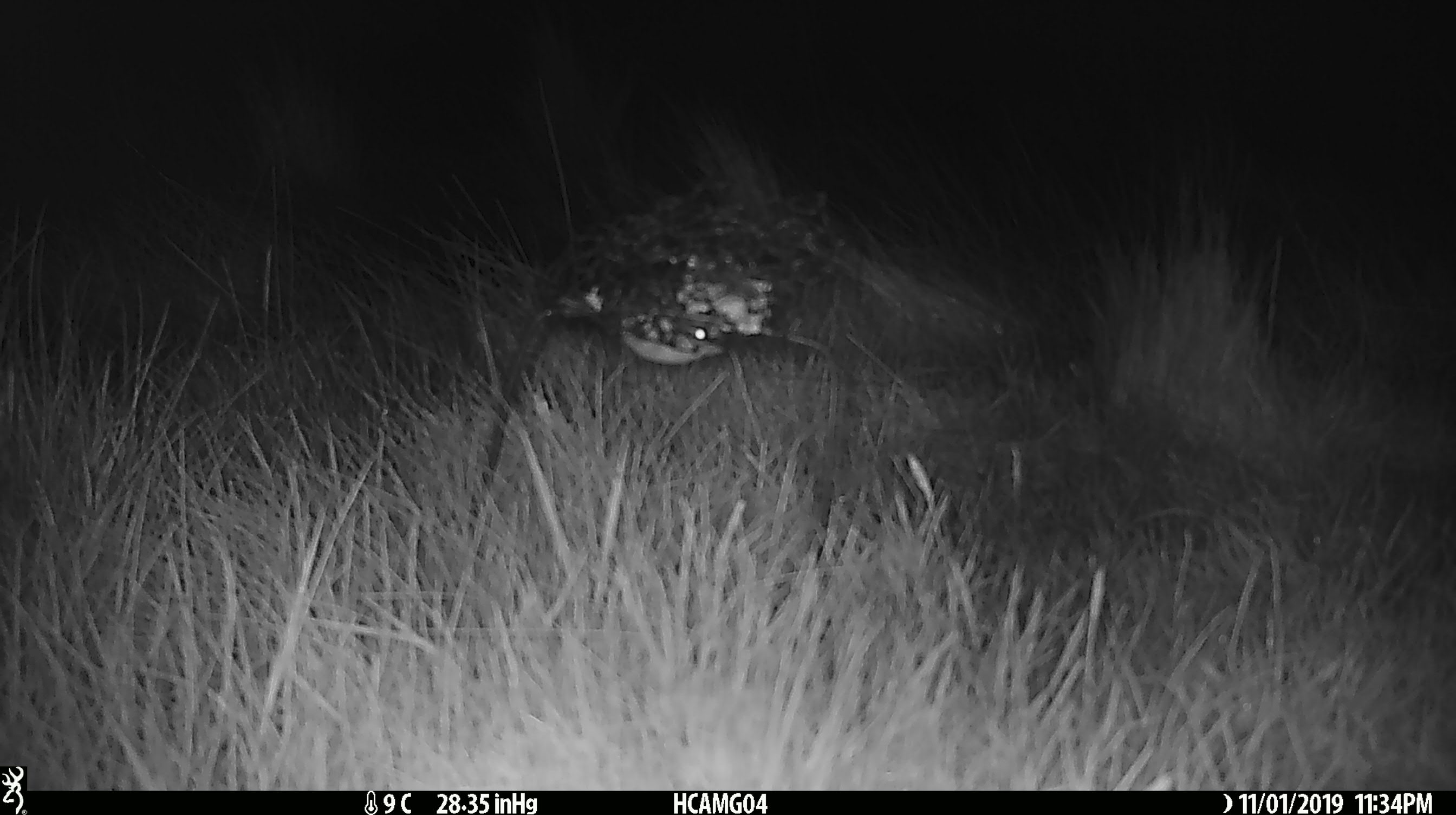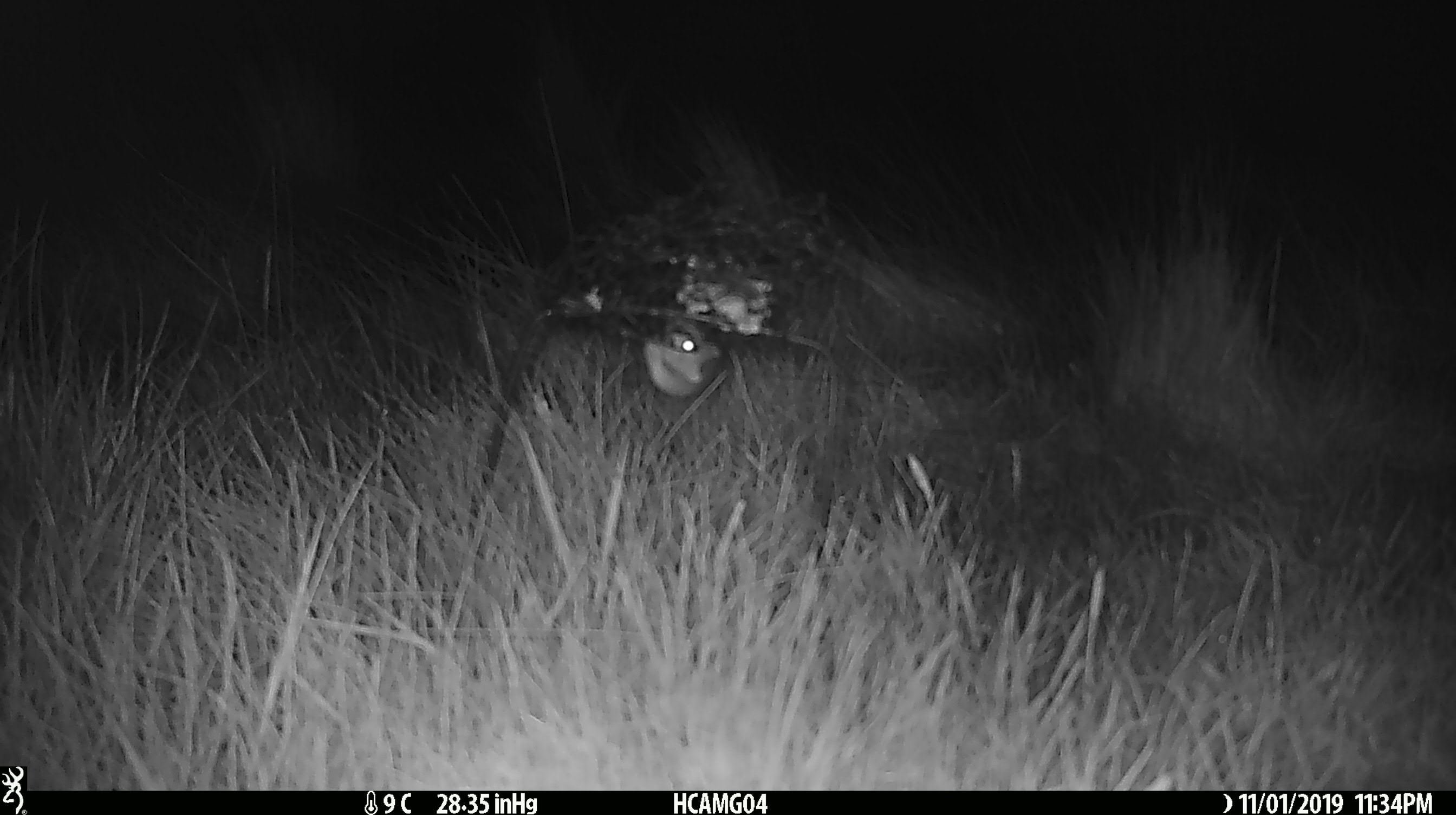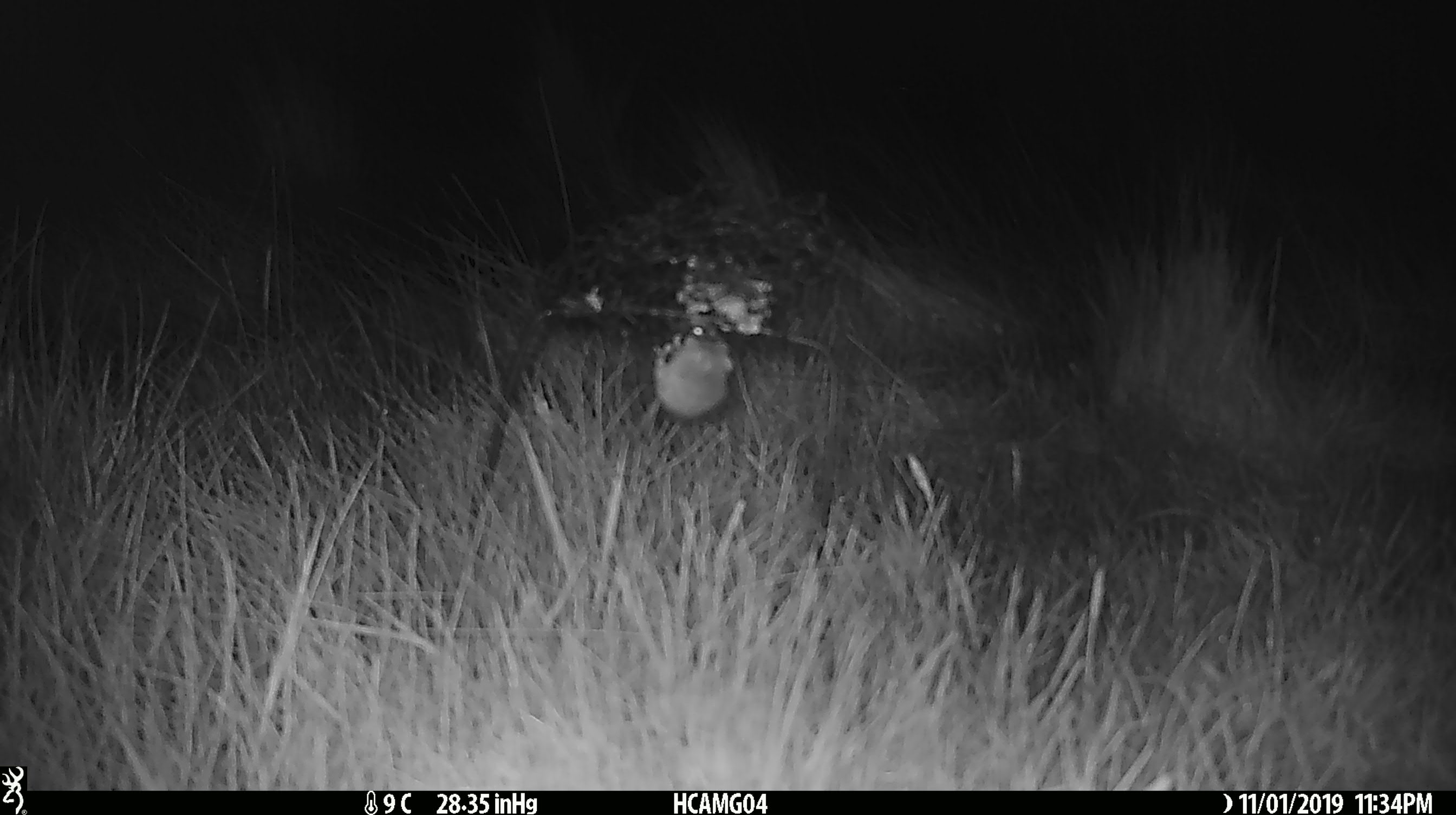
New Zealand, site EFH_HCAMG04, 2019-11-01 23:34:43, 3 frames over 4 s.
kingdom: Animalia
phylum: Chordata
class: Mammalia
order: Rodentia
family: Muridae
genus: Mus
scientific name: Mus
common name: mouse